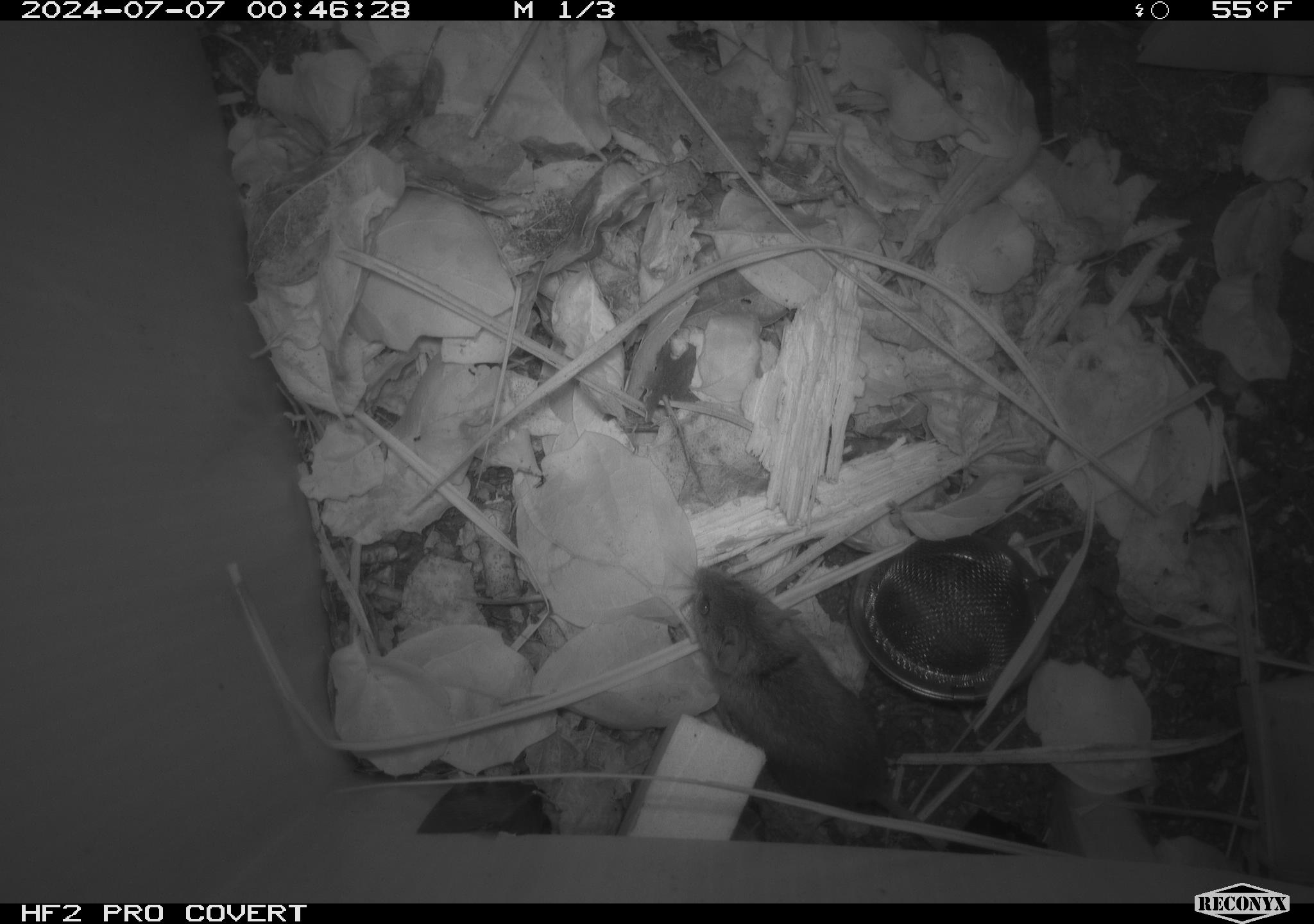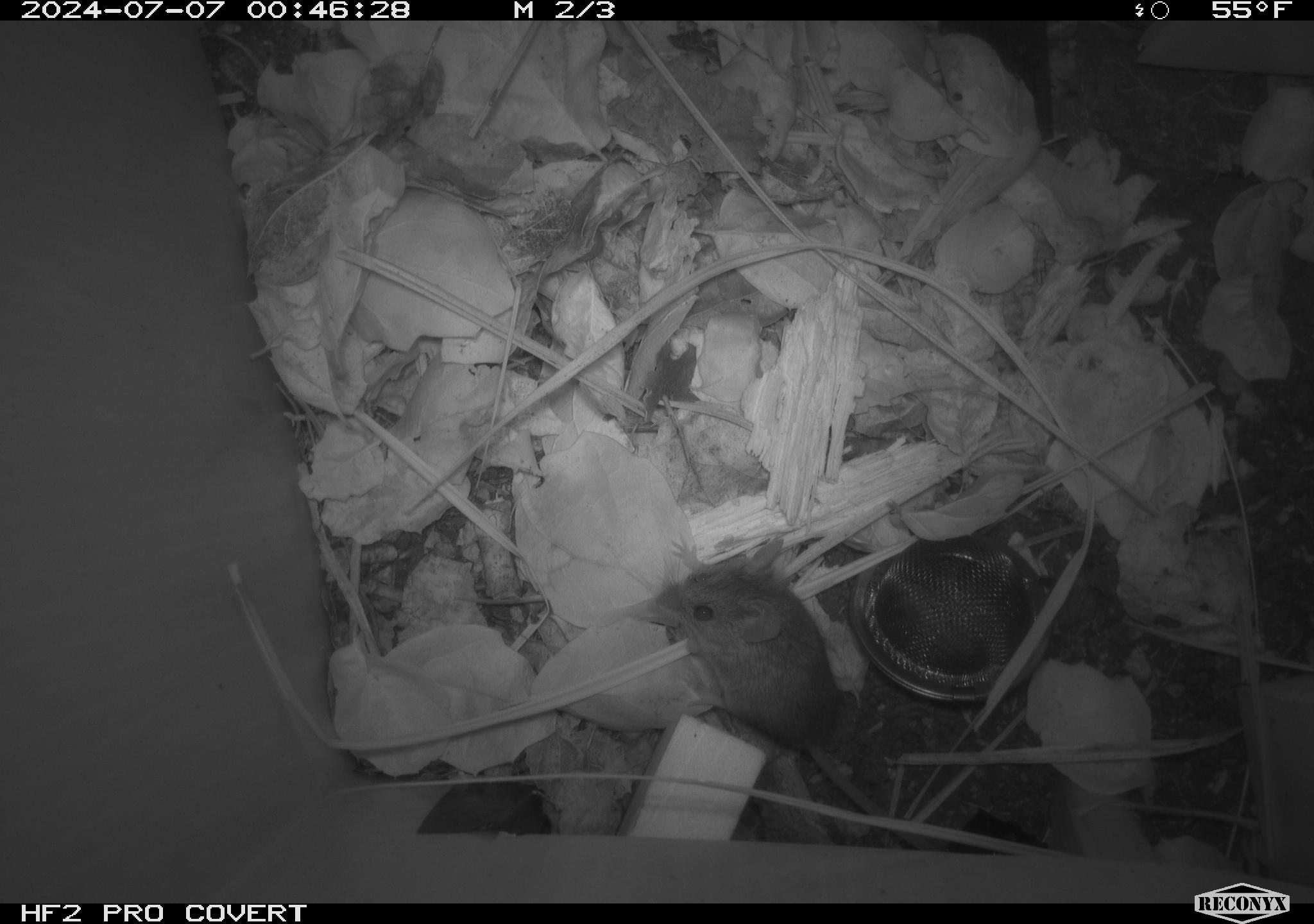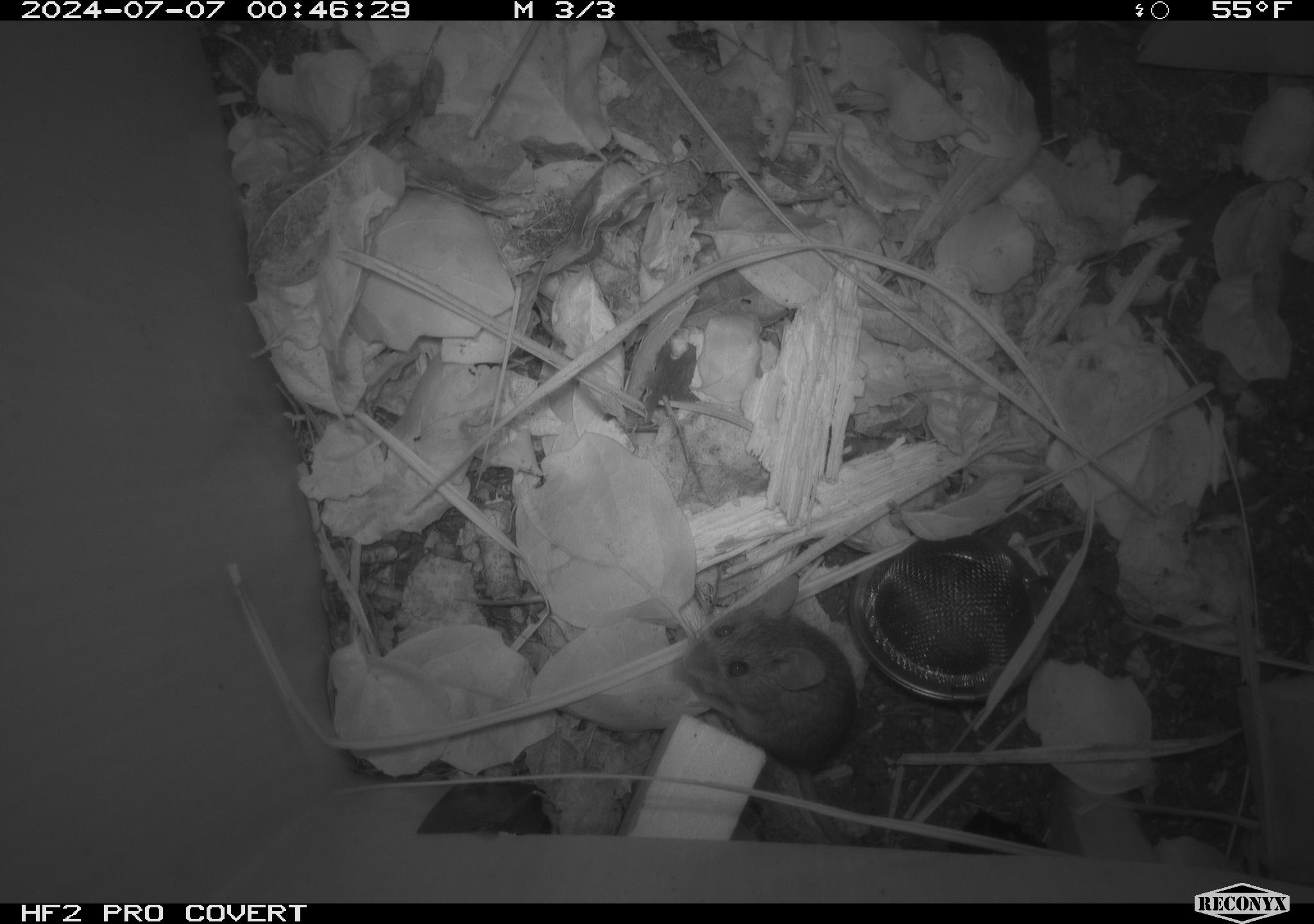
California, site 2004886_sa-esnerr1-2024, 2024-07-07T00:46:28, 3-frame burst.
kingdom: Animalia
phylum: Chordata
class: Mammalia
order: Rodentia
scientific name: Rodentia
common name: rodent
Rodent (Rodentia).